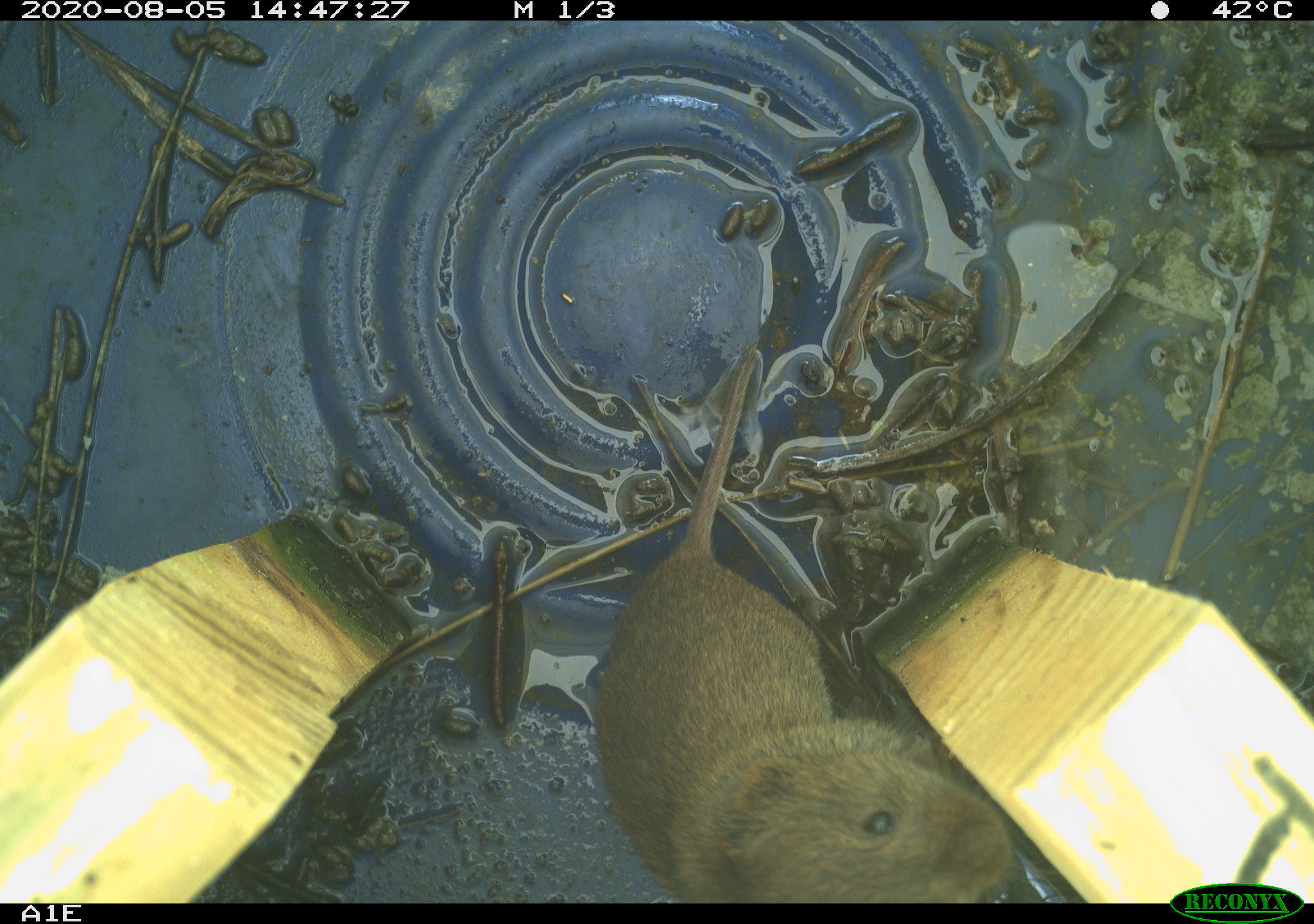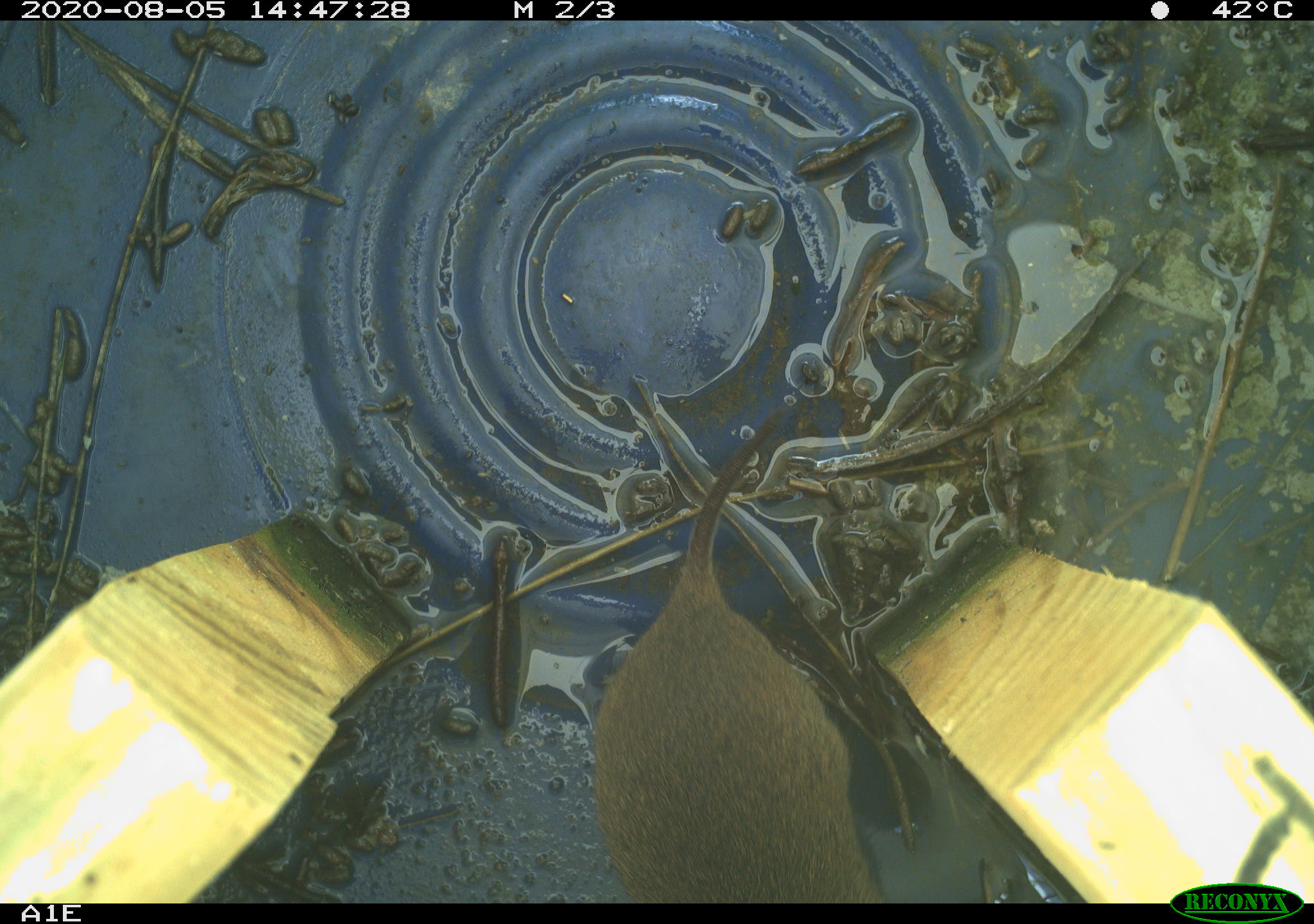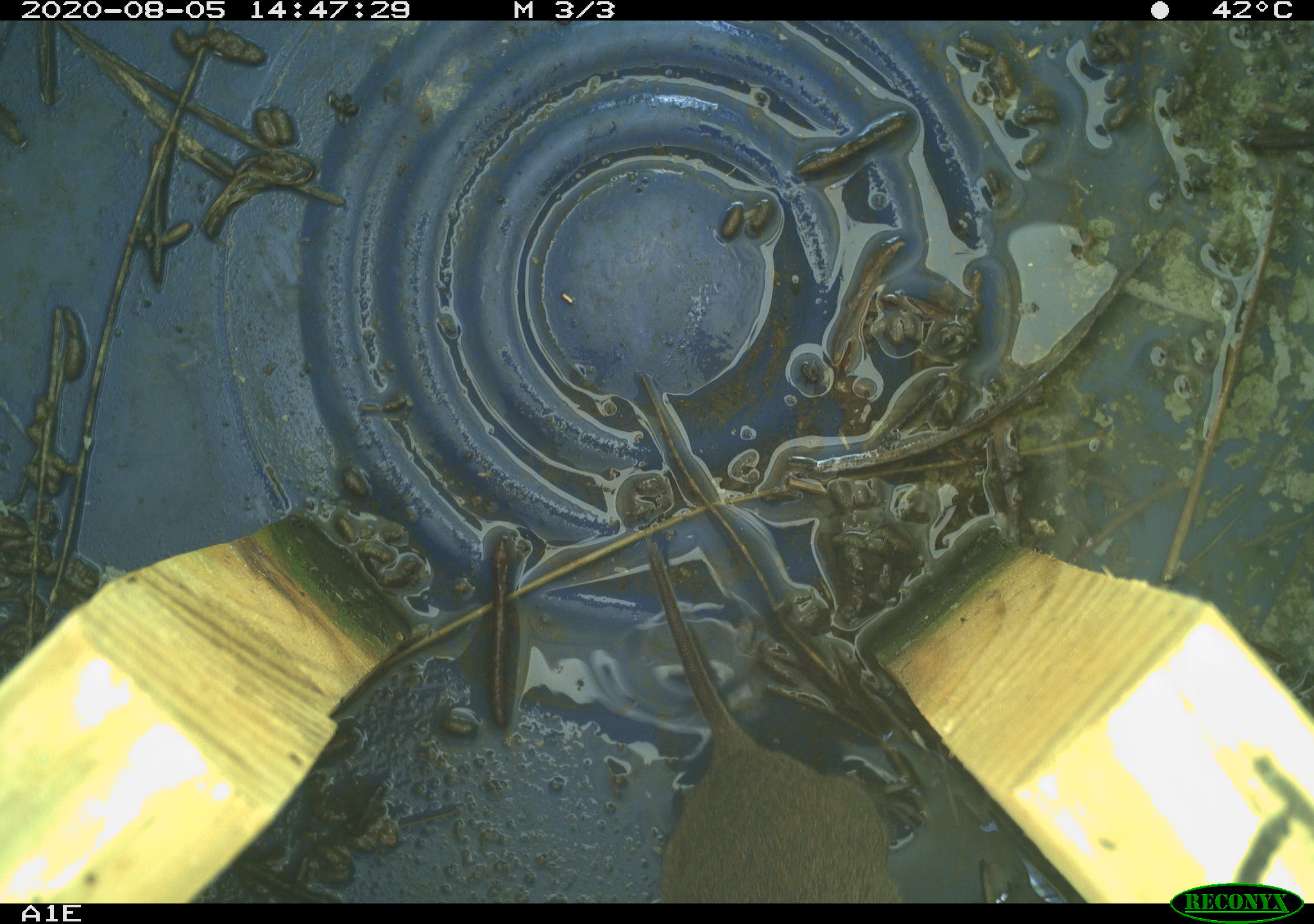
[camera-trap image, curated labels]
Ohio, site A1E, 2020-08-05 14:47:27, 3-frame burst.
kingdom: Animalia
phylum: Chordata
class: Mammalia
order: Rodentia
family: Cricetidae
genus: Microtus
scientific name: Microtus pennsylvanicus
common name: meadow vole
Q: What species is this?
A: Meadow vole (Microtus pennsylvanicus).